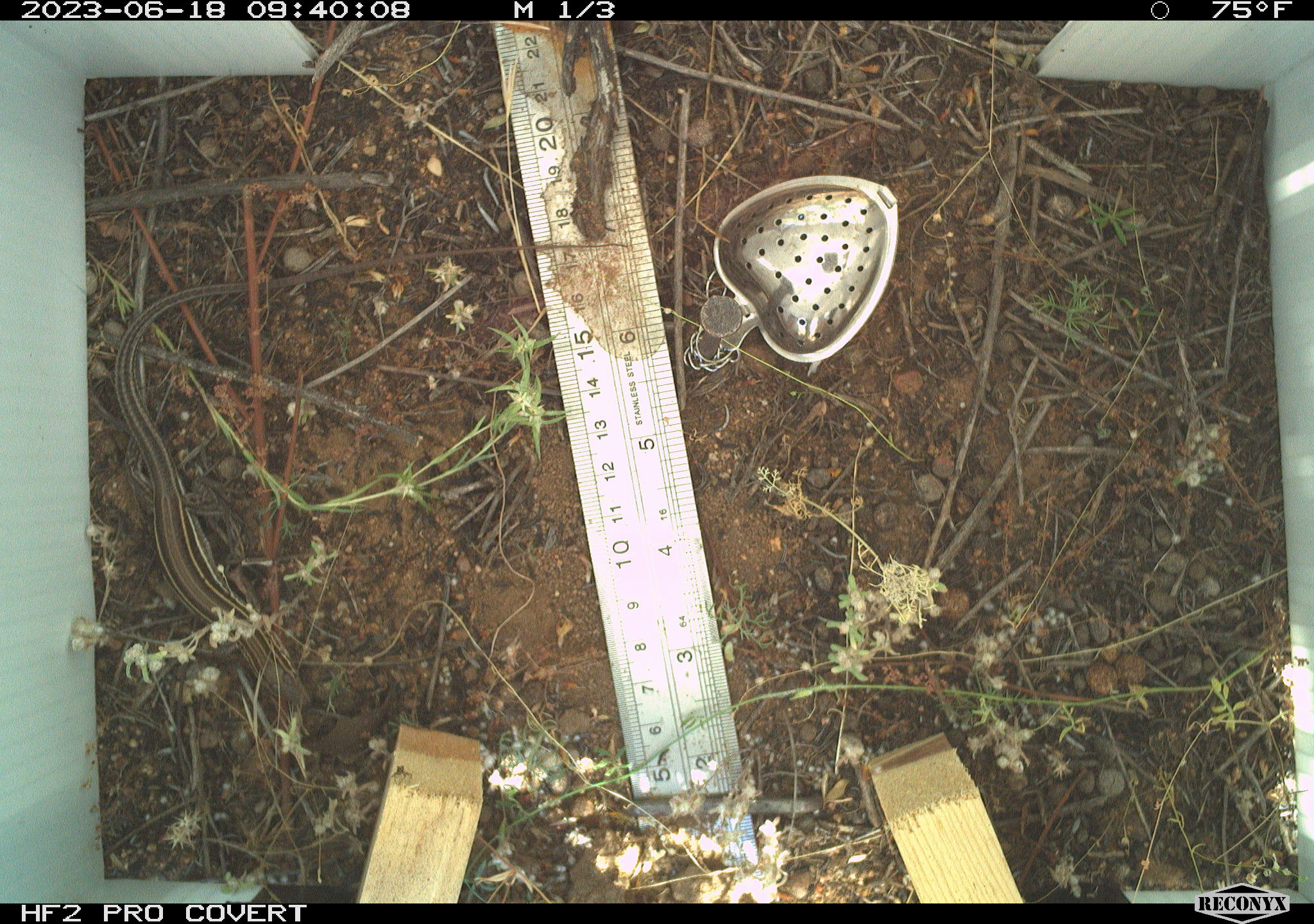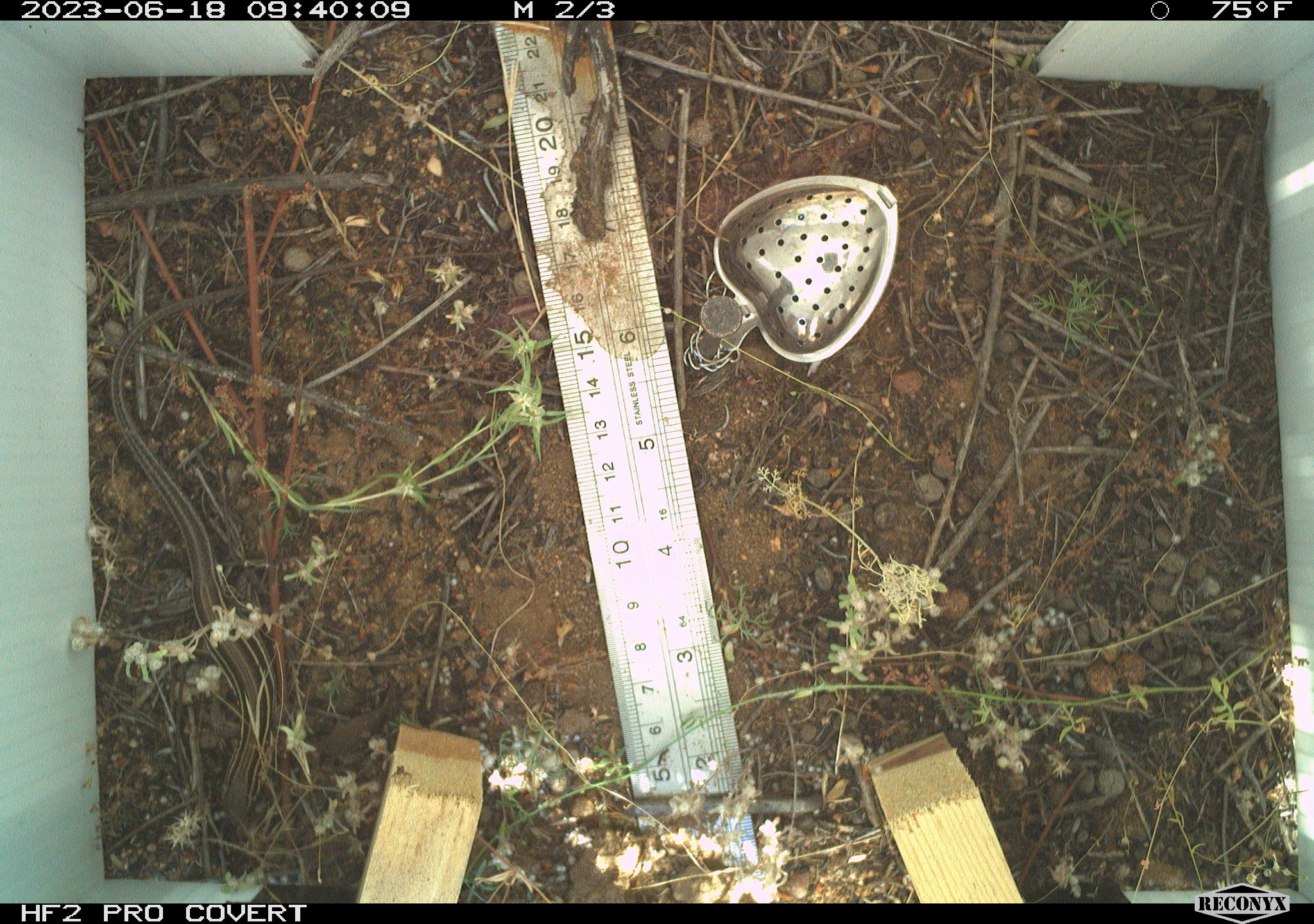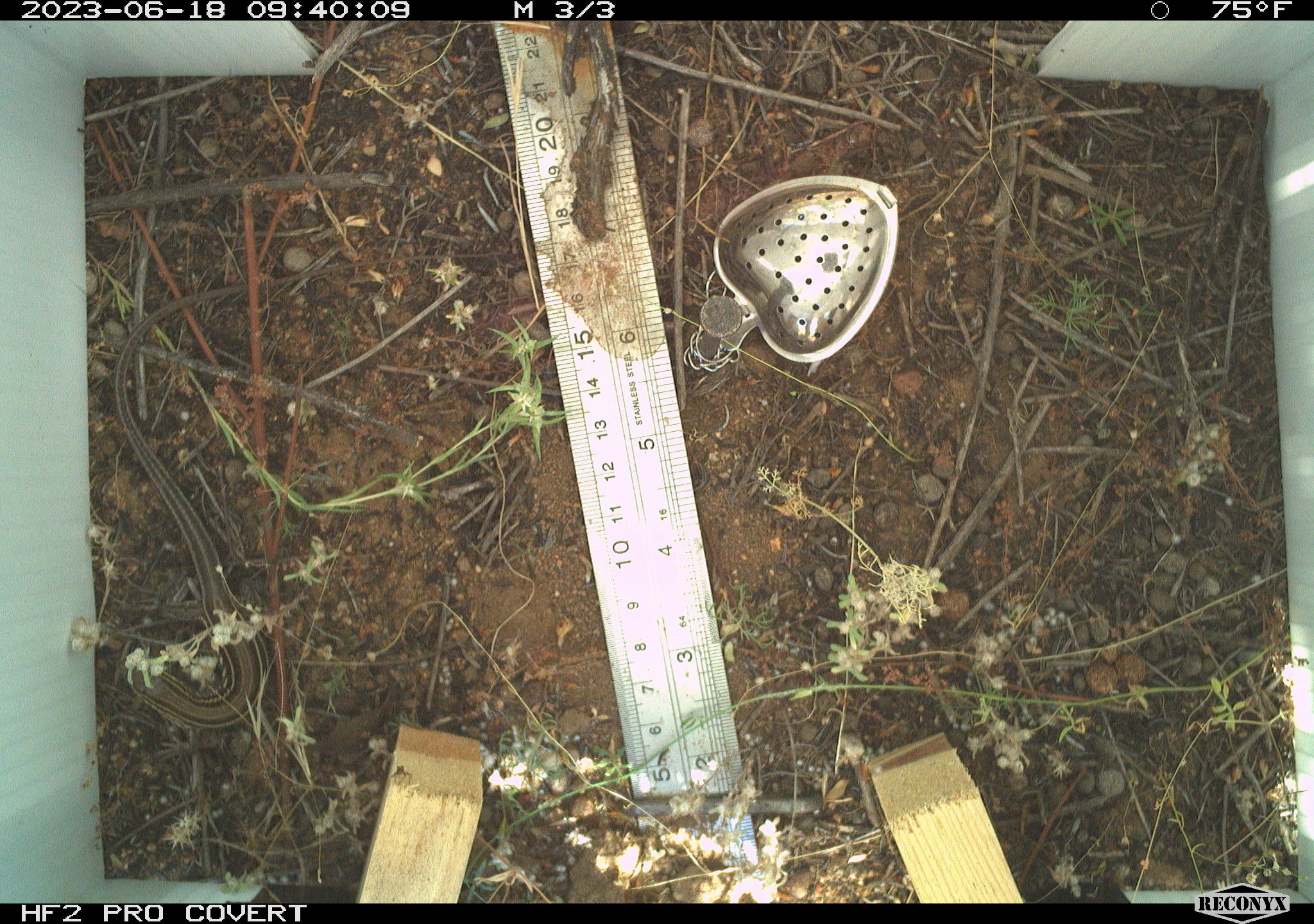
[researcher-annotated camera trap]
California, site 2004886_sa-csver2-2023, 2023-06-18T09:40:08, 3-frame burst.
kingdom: Animalia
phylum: Chordata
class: Reptilia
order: Squamata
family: Teiidae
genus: Aspidoscelis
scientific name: Aspidoscelis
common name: whiptail lizards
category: aspidoscelis species